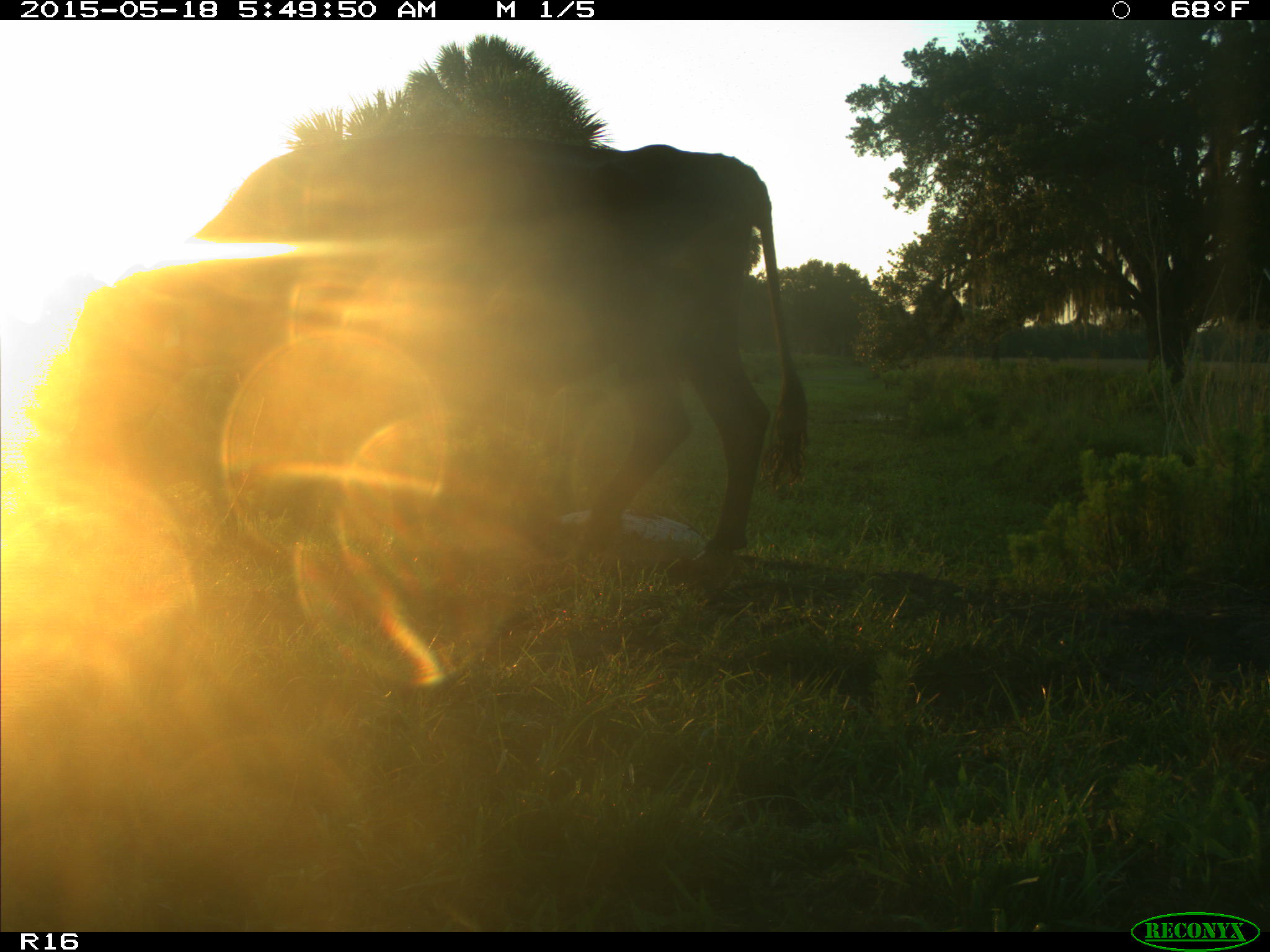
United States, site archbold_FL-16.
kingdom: Animalia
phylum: Chordata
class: Mammalia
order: Artiodactyla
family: Bovidae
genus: Bos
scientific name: Bos taurus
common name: domestic cow